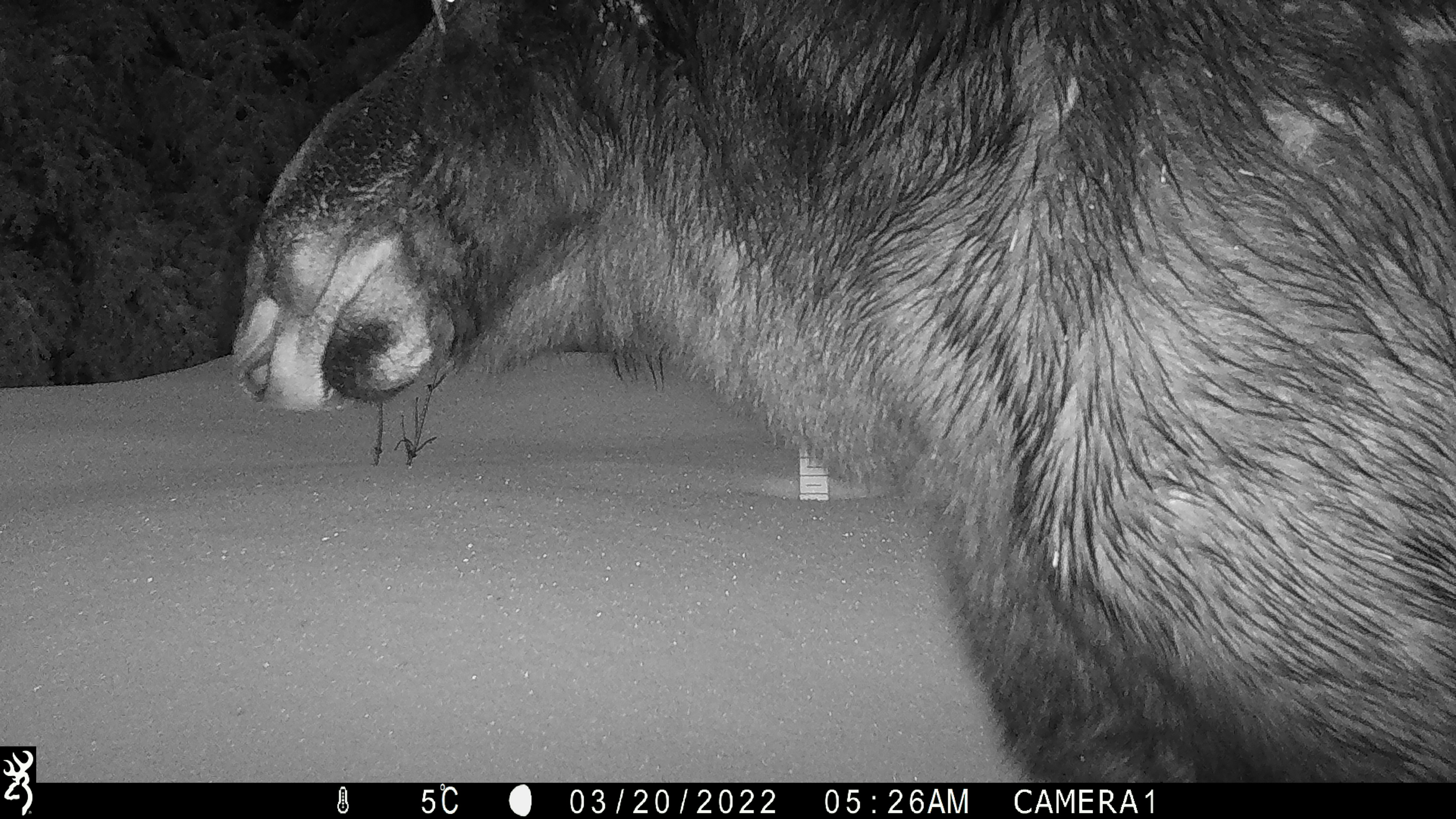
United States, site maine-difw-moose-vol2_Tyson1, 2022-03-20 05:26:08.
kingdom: Animalia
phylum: Chordata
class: Mammalia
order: Artiodactyla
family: Cervidae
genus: Alces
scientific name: Alces alces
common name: moose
Moose (Alces alces).